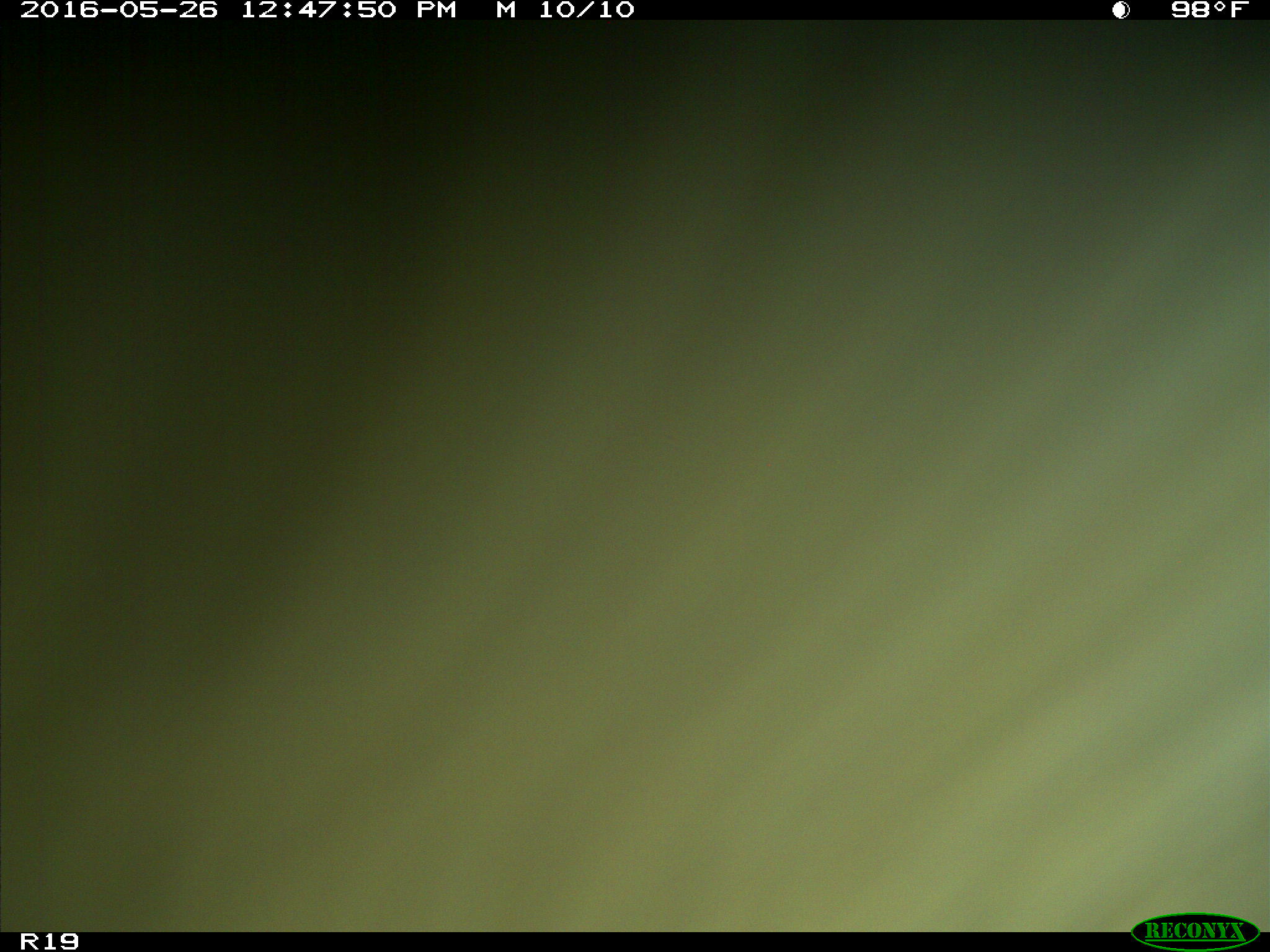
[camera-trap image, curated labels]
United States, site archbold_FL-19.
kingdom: Animalia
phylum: Chordata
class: Mammalia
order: Artiodactyla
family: Bovidae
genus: Bos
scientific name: Bos taurus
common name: domestic cow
Bos taurus (domestic cow).